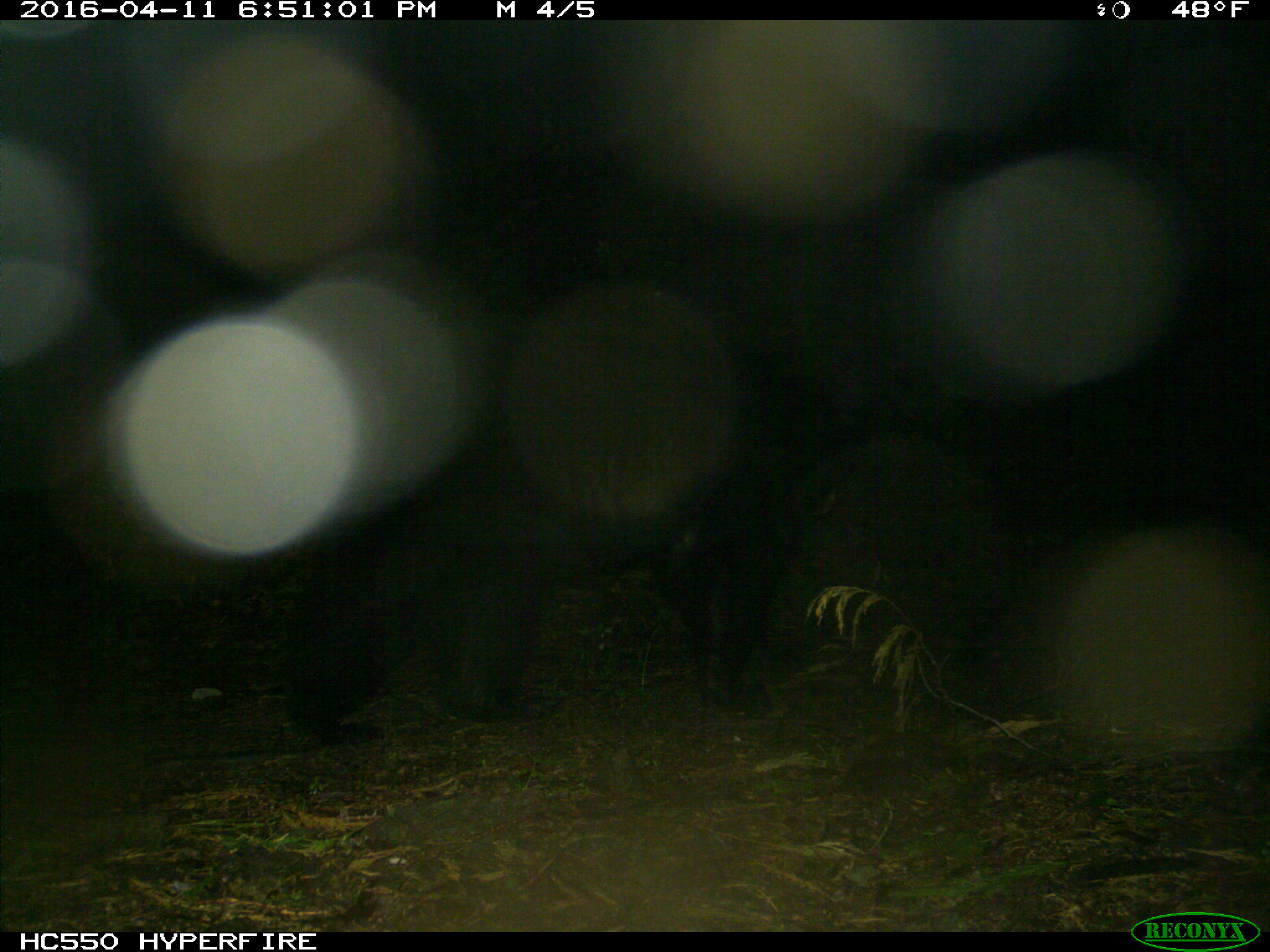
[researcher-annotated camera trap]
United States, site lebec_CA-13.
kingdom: Animalia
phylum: Chordata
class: Mammalia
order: Carnivora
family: Ursidae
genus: Ursus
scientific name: Ursus americanus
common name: american black bear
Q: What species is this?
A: Ursus americanus (american black bear).